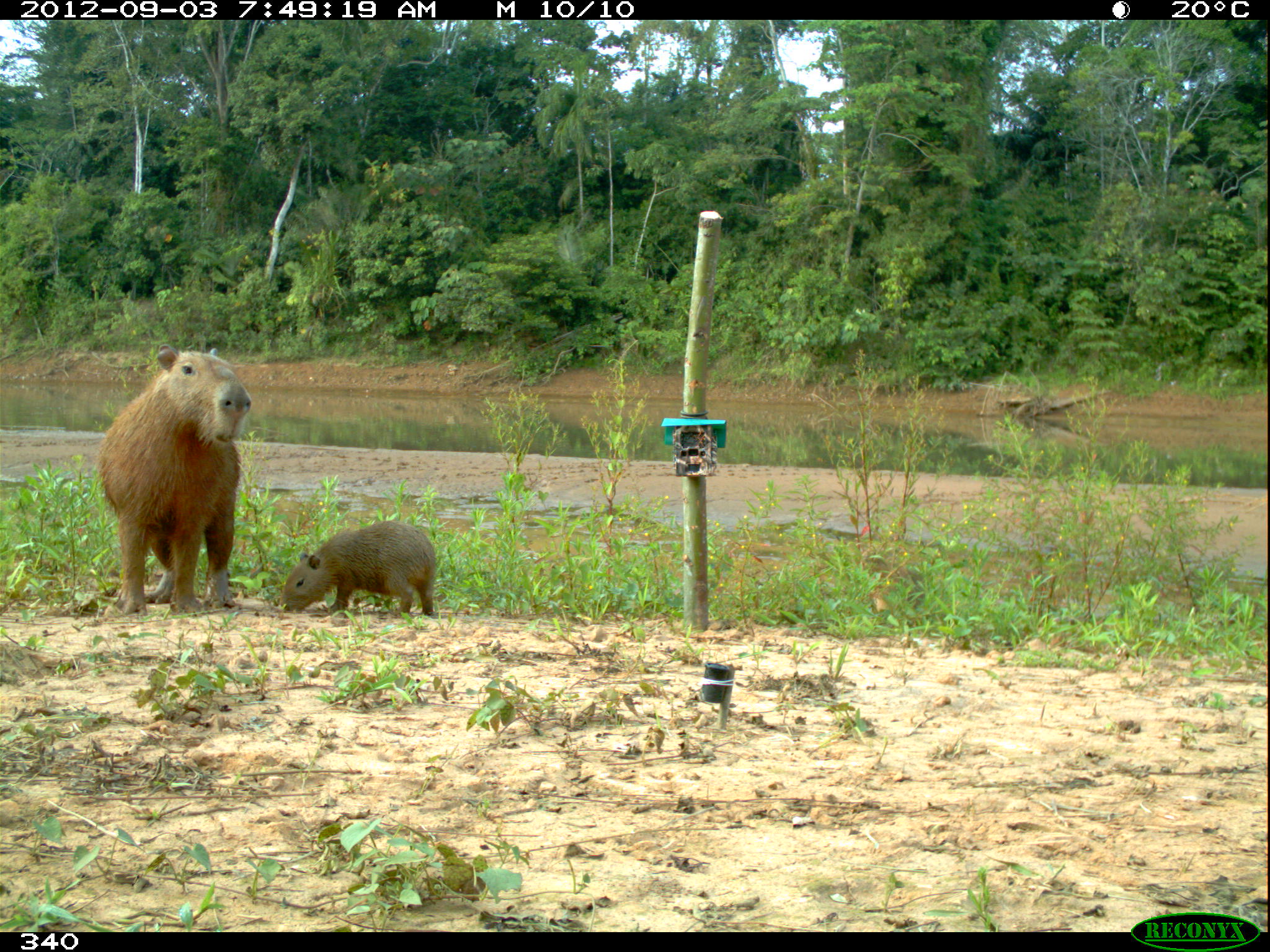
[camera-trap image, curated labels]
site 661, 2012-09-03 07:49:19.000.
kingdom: Animalia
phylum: Chordata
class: Mammalia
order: Rodentia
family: Caviidae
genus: Hydrochoerus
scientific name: Hydrochoerus hydrochaeris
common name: capybara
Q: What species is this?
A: Hydrochoerus hydrochaeris (capybara).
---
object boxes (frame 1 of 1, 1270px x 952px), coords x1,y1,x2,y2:
hydrochoerus hydrochaeris: 98,341,251,617; 282,520,436,616